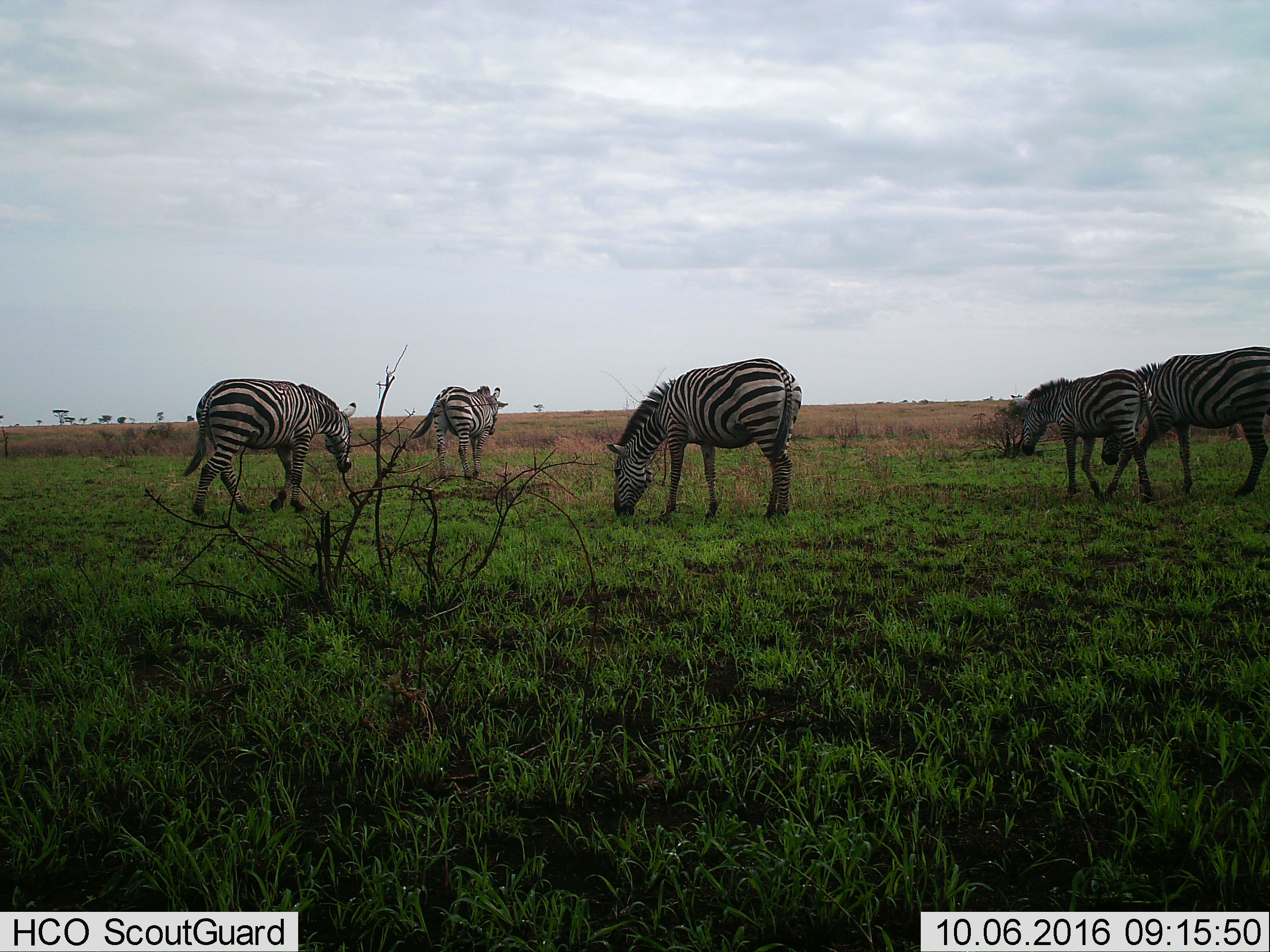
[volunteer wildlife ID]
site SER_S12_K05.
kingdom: Animalia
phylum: Chordata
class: Mammalia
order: Perissodactyla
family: Equidae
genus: Equus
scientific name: Equus quagga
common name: plains zebra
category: zebraplains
Zebraplains (plains zebra) (Equus quagga), count 5. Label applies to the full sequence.